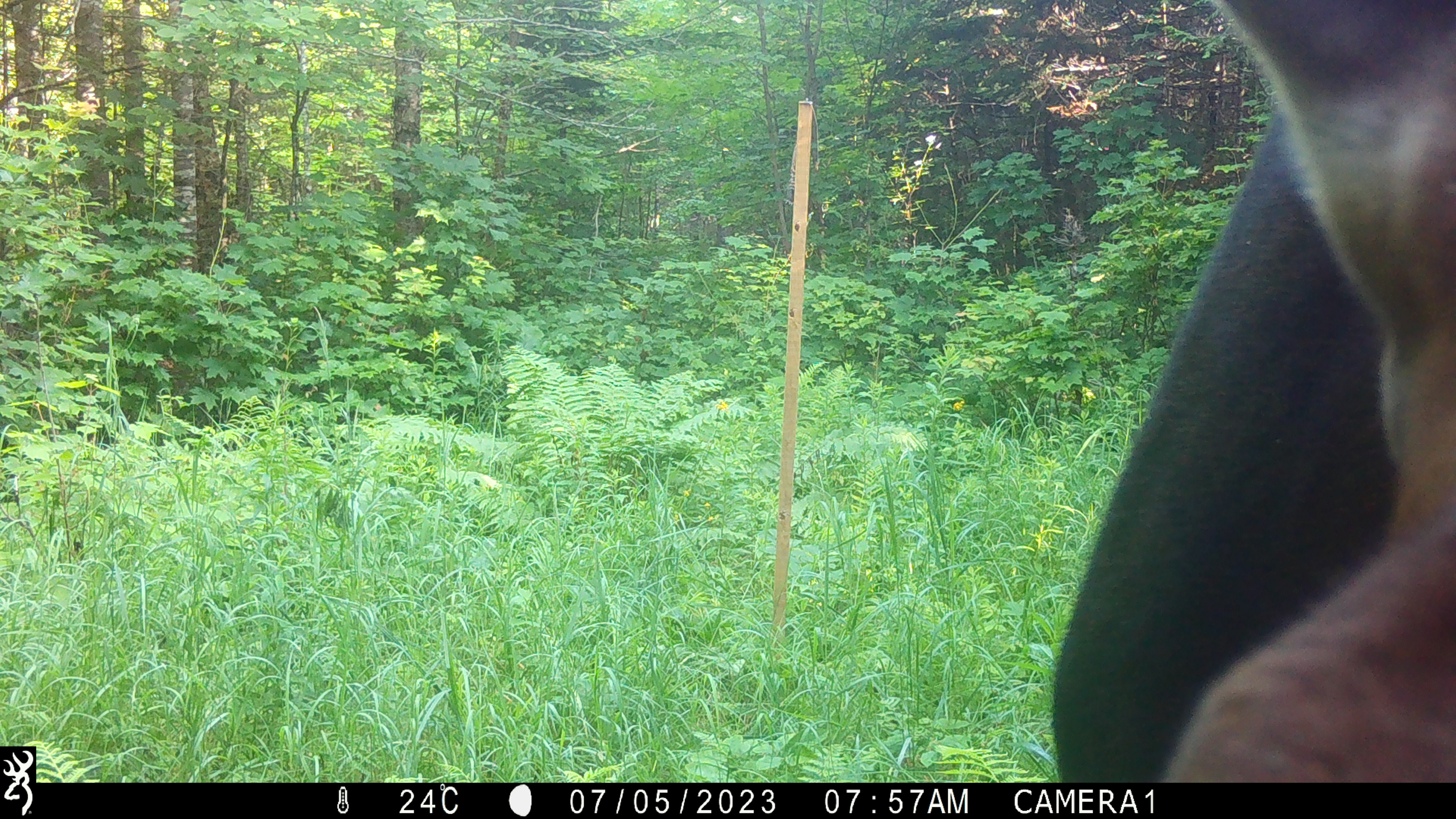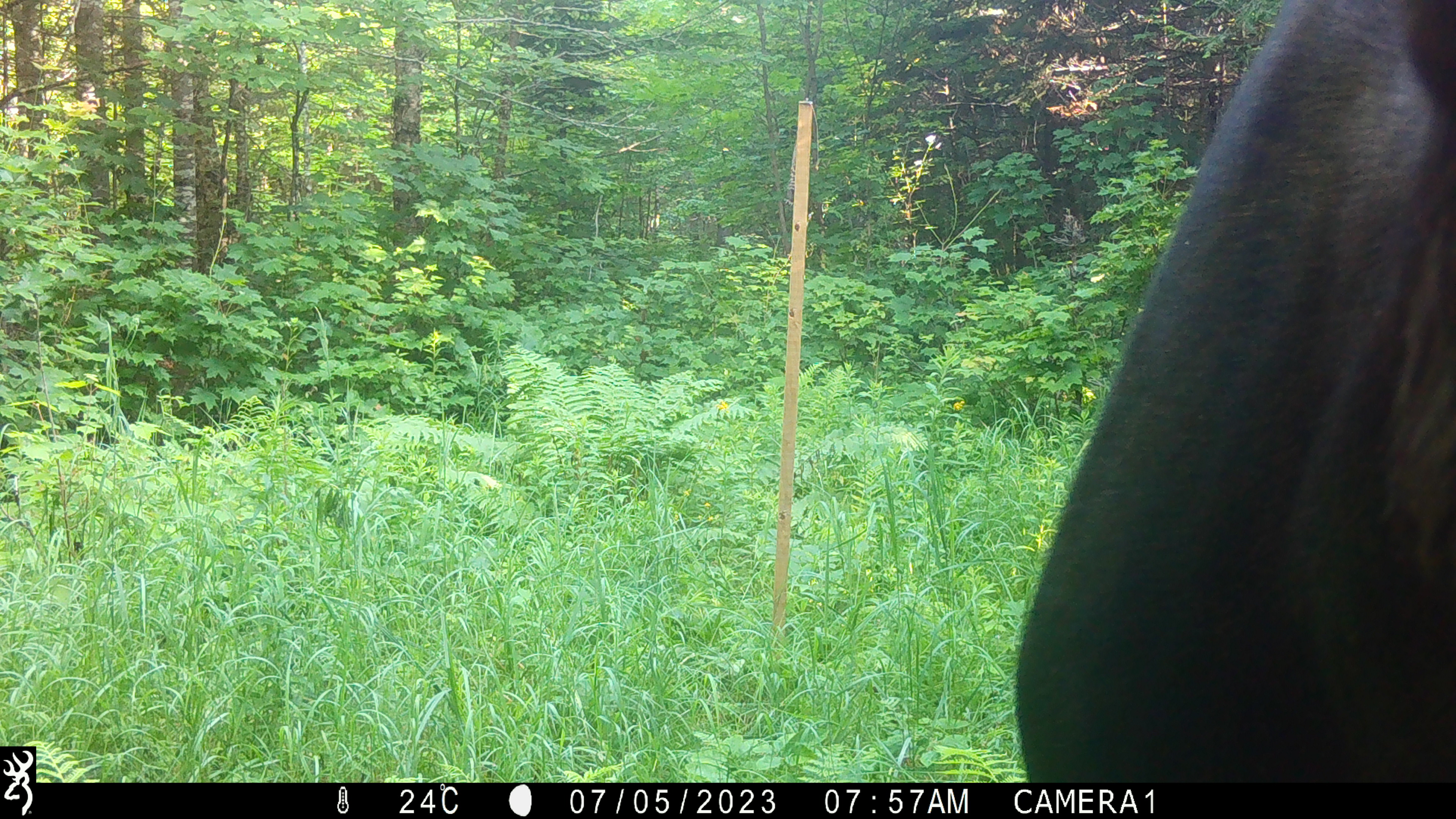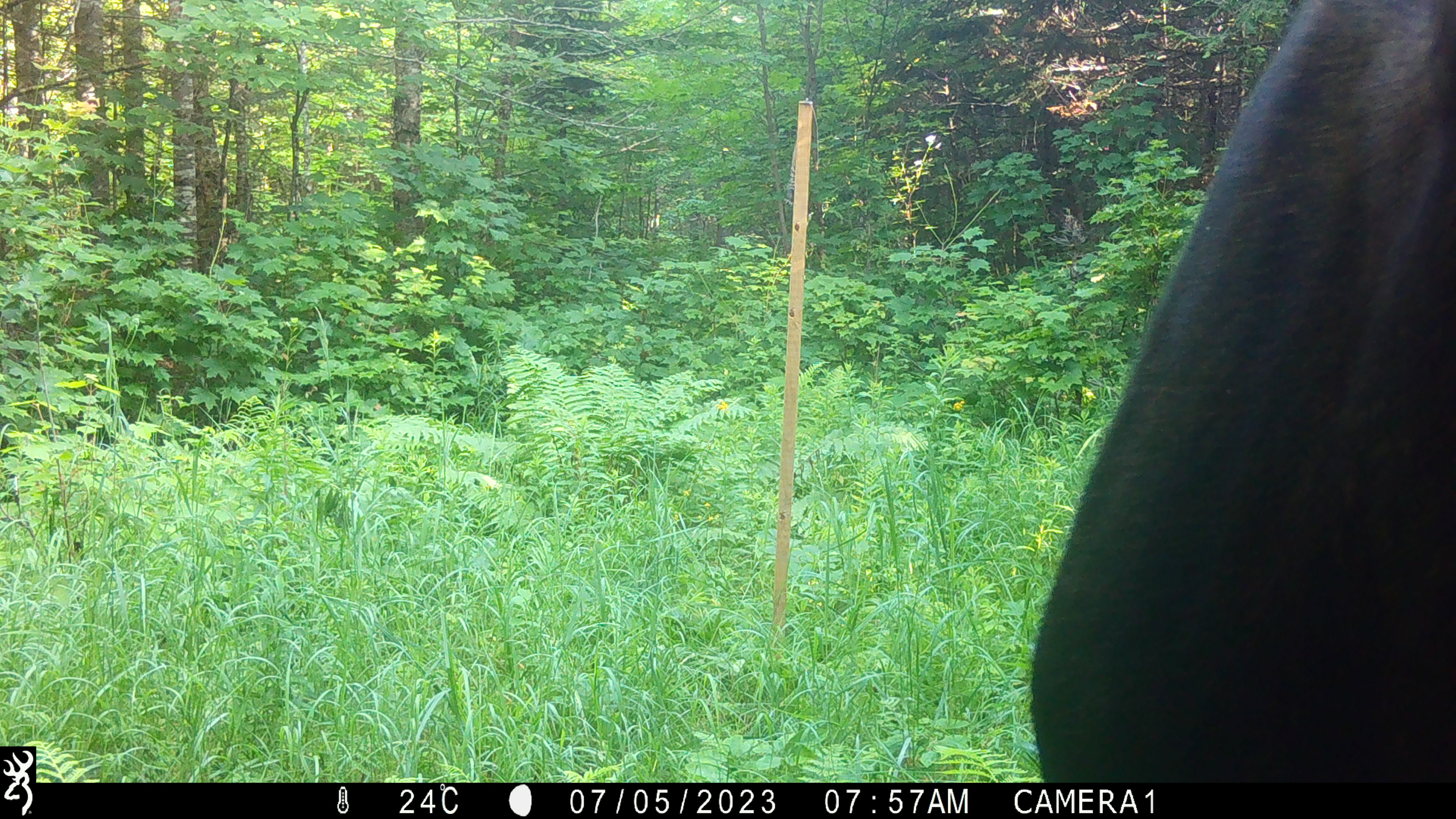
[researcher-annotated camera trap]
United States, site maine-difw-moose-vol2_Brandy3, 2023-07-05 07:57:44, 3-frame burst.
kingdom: Animalia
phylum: Chordata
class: Mammalia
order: Artiodactyla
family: Cervidae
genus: Alces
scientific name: Alces alces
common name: moose